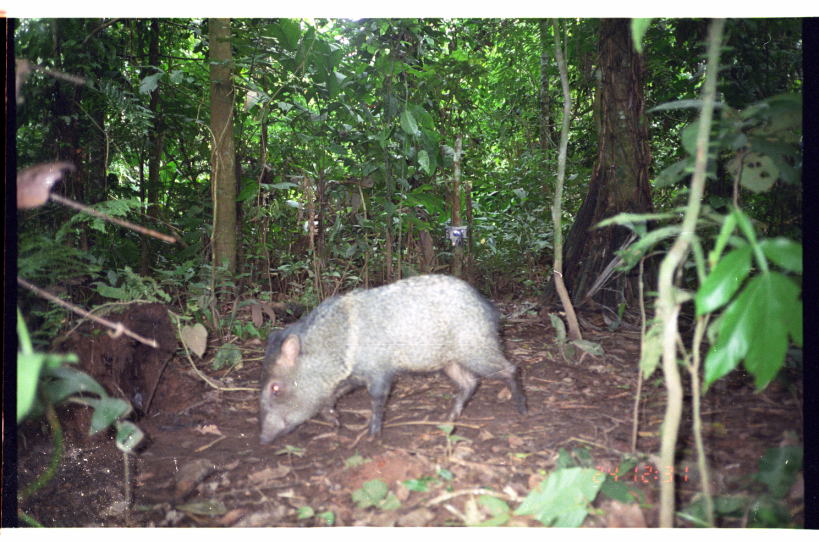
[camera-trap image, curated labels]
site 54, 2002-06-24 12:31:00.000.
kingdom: Animalia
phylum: Chordata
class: Mammalia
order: Artiodactyla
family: Tayassuidae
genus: Pecari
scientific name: Pecari tajacu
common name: collared peccary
Pecari tajacu (collared peccary).